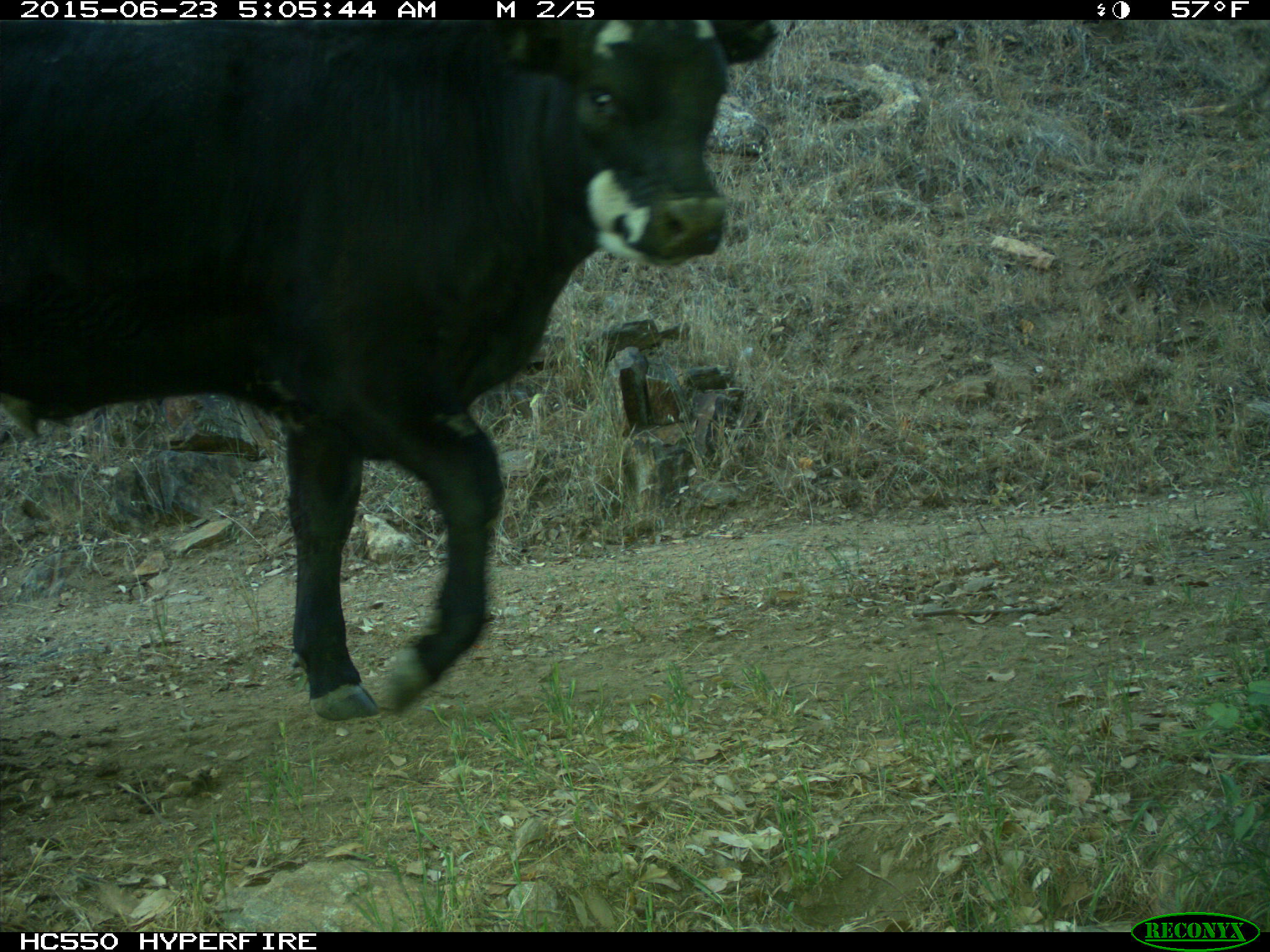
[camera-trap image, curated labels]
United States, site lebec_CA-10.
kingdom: Animalia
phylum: Chordata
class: Mammalia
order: Artiodactyla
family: Bovidae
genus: Bos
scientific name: Bos taurus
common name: domestic cow